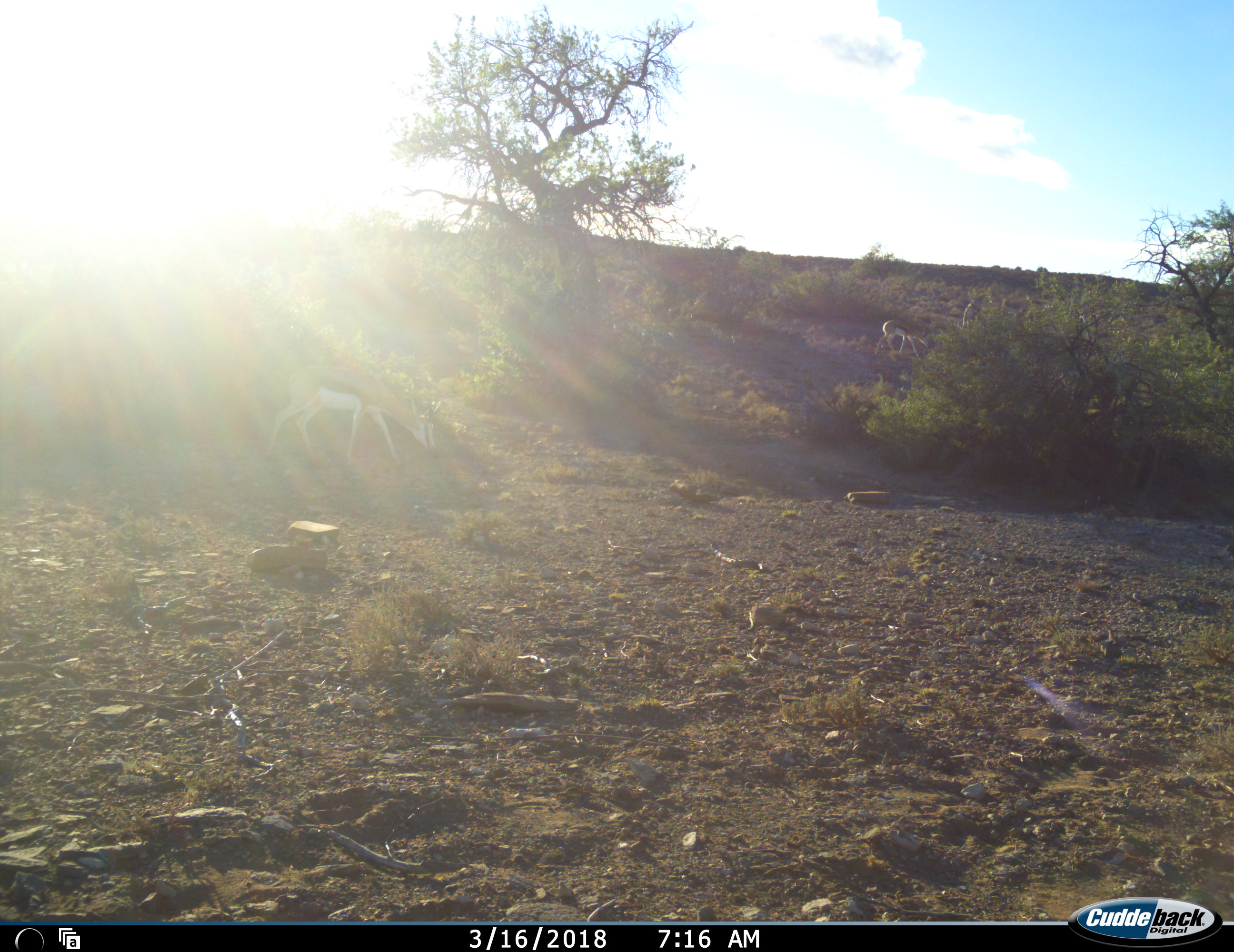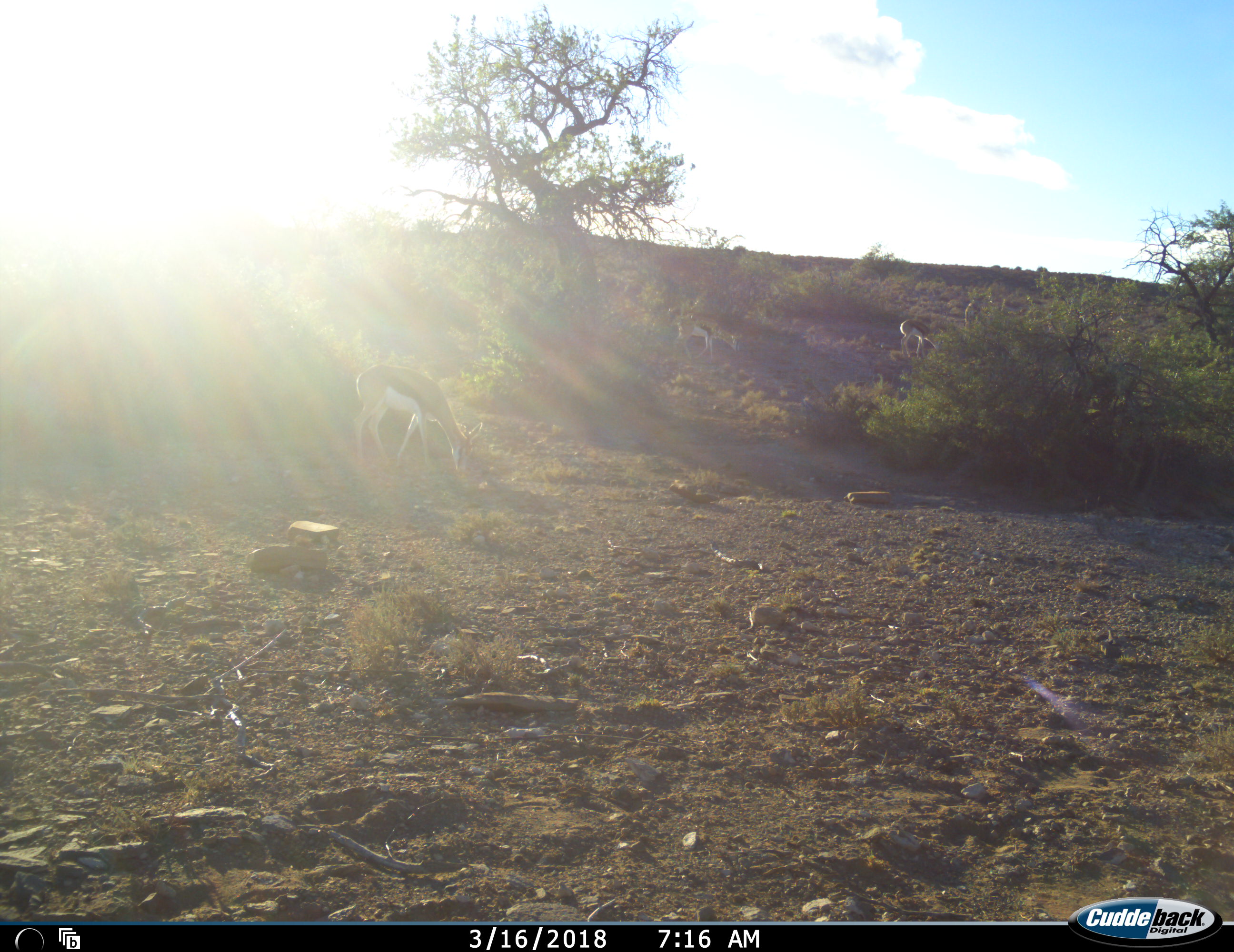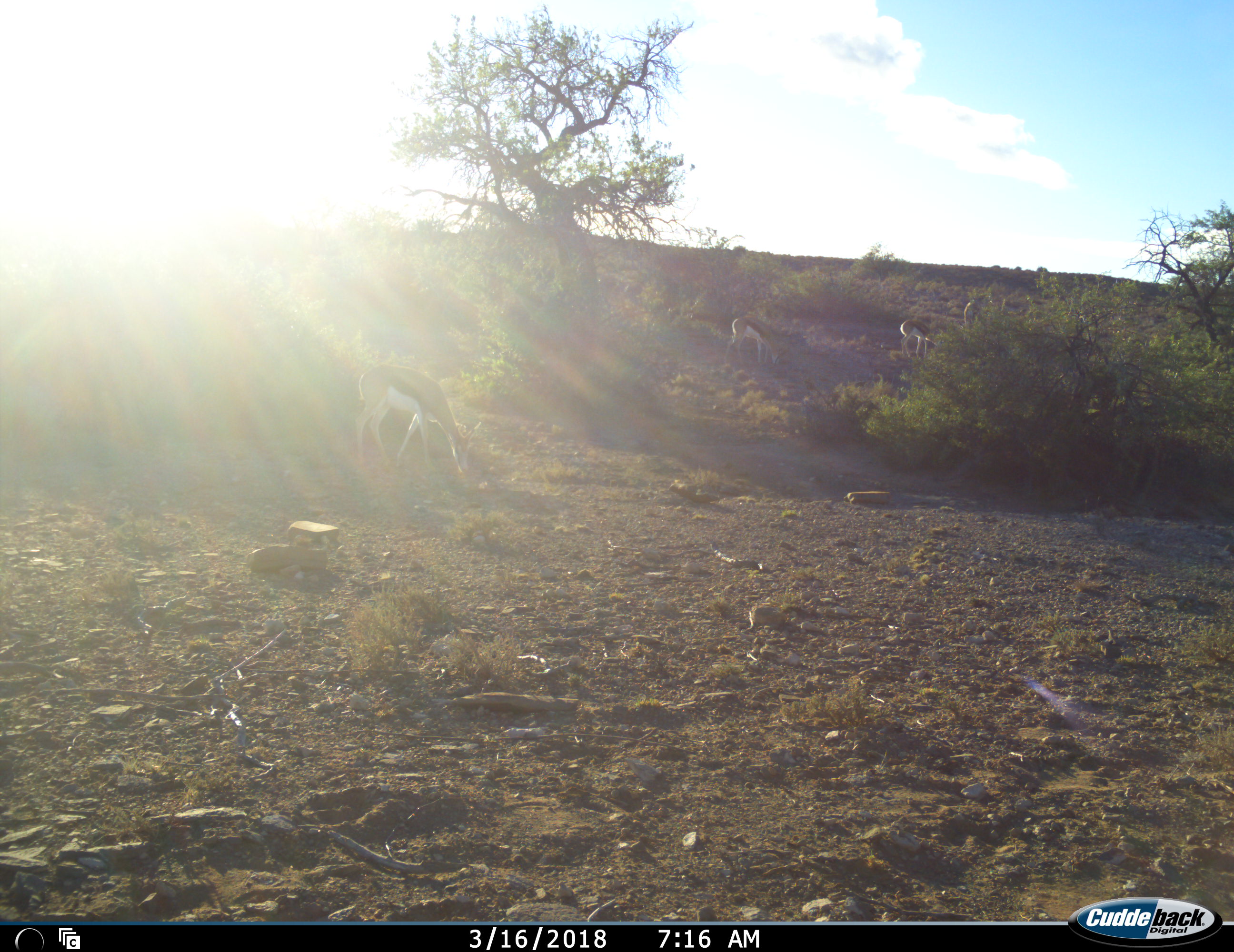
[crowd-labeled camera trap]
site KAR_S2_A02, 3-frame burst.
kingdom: Animalia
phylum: Chordata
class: Mammalia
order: Artiodactyla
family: Bovidae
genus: Antidorcas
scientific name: Antidorcas marsupialis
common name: springbok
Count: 4.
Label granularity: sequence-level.